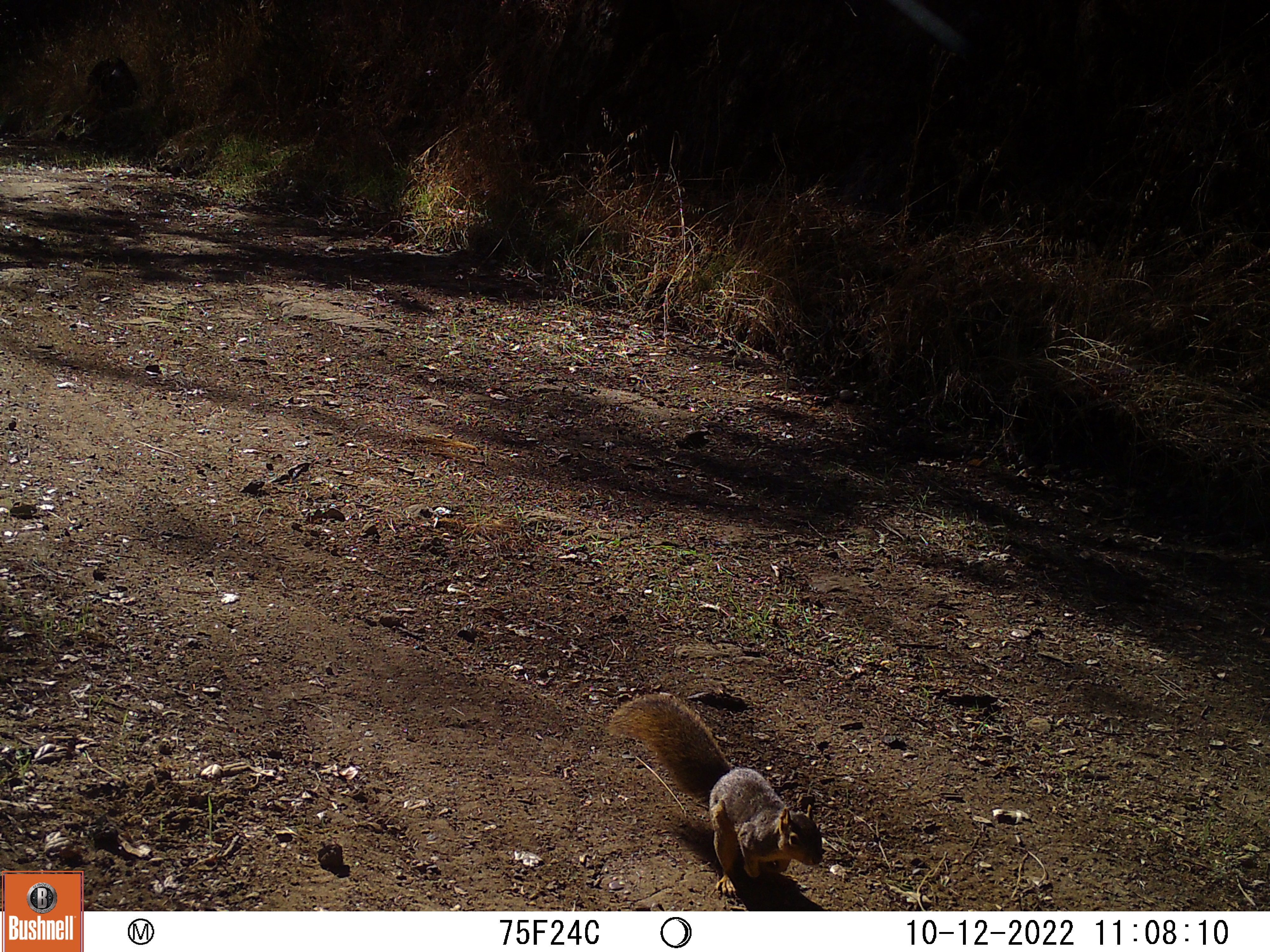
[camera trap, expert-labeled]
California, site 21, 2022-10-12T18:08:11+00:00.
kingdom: Animalia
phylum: Chordata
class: Mammalia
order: Rodentia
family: Sciuridae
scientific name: Sciuridae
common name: squirrel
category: unknown squirrel